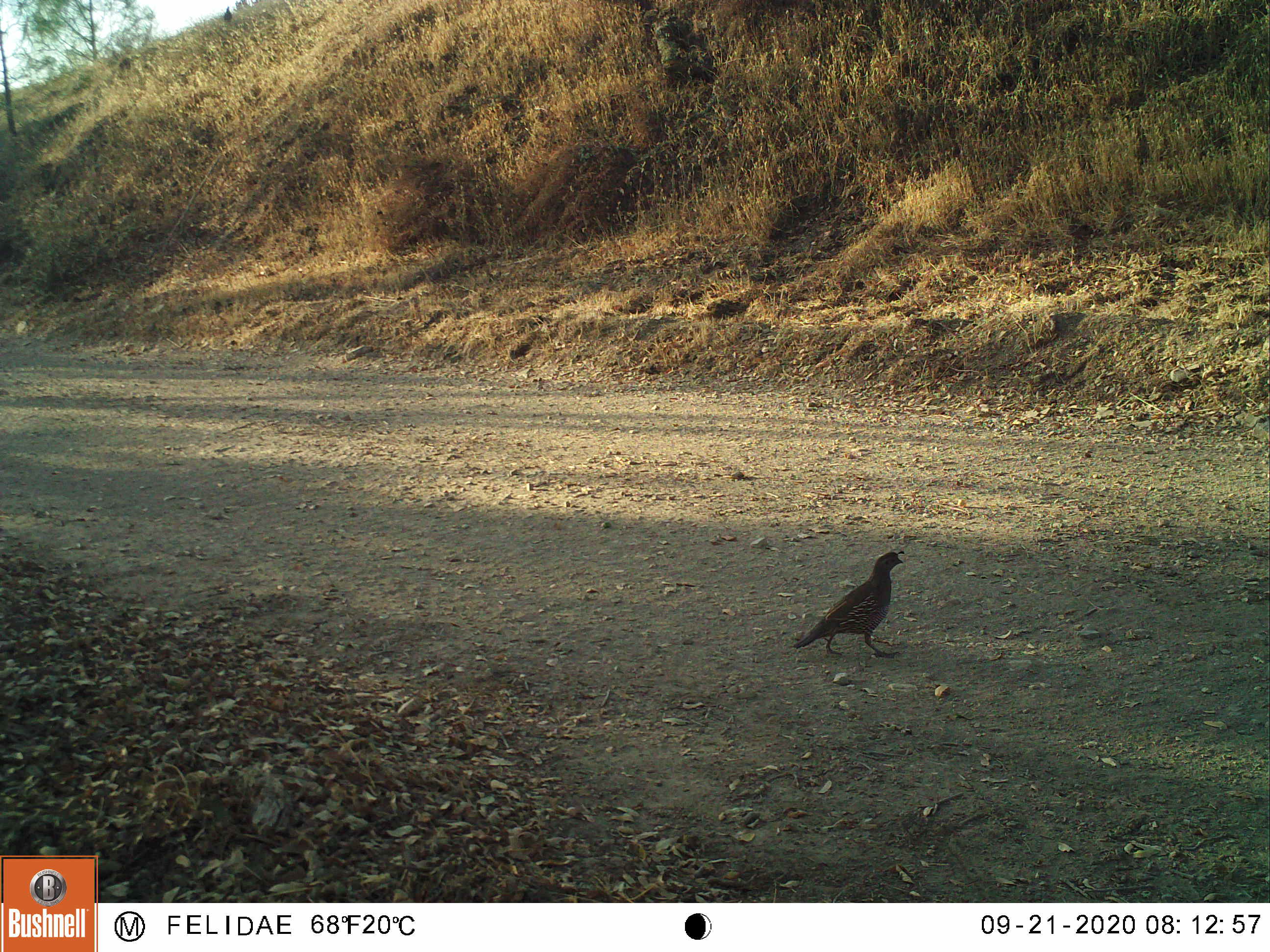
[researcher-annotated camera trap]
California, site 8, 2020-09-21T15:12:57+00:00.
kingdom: Animalia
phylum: Chordata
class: Aves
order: Galliformes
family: Odontophoridae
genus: Callipepla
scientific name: Callipepla californica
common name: california quail